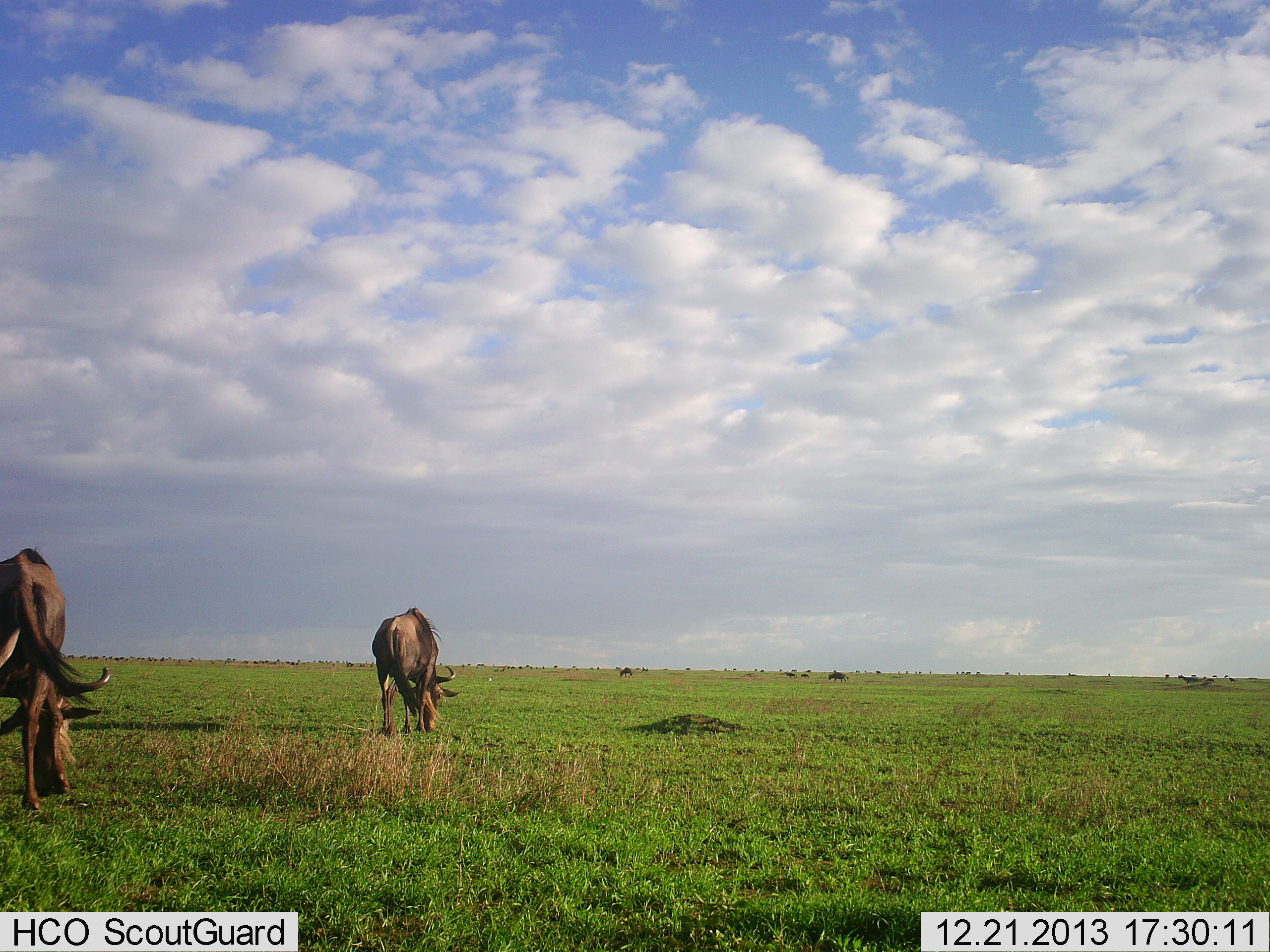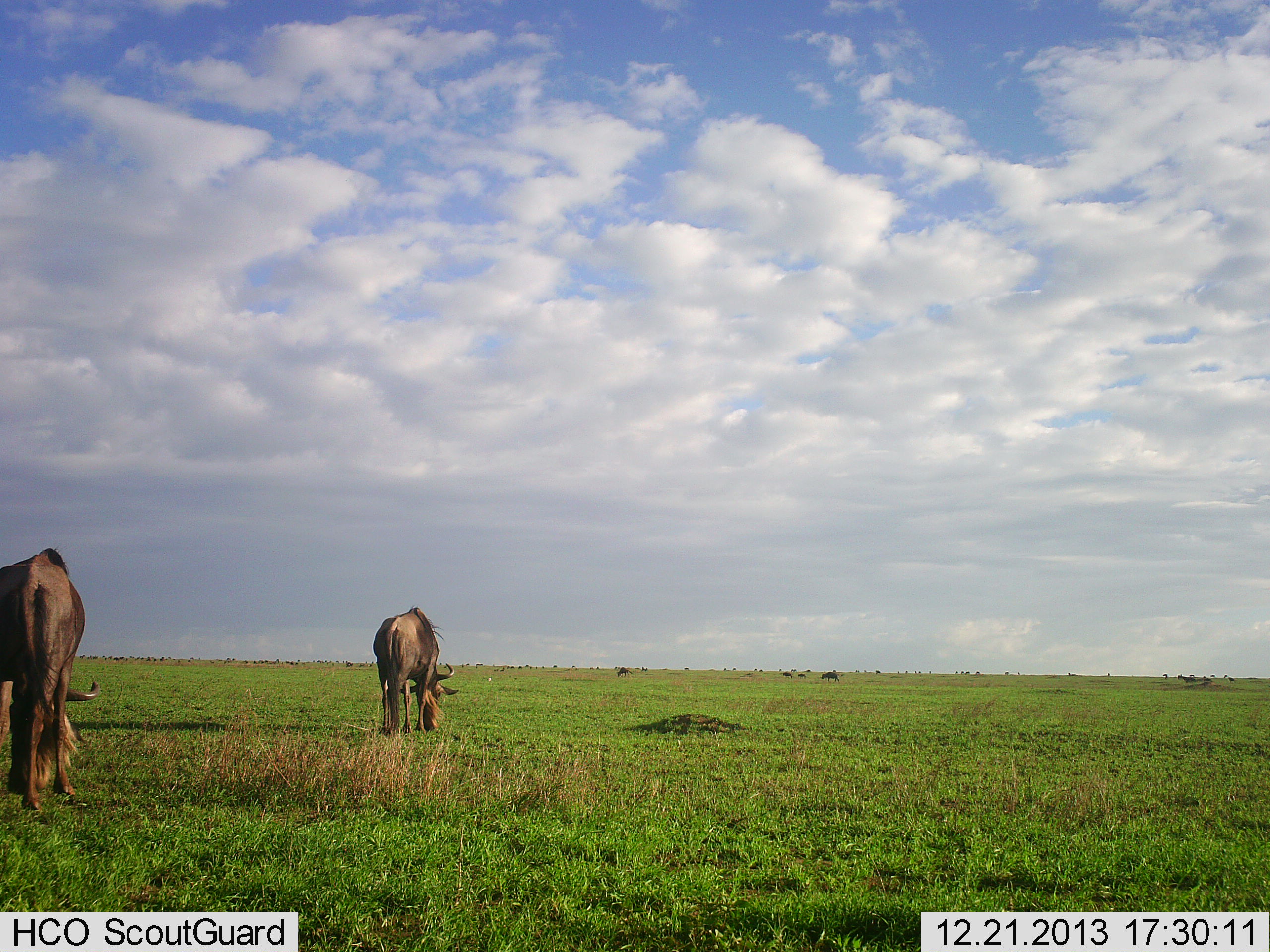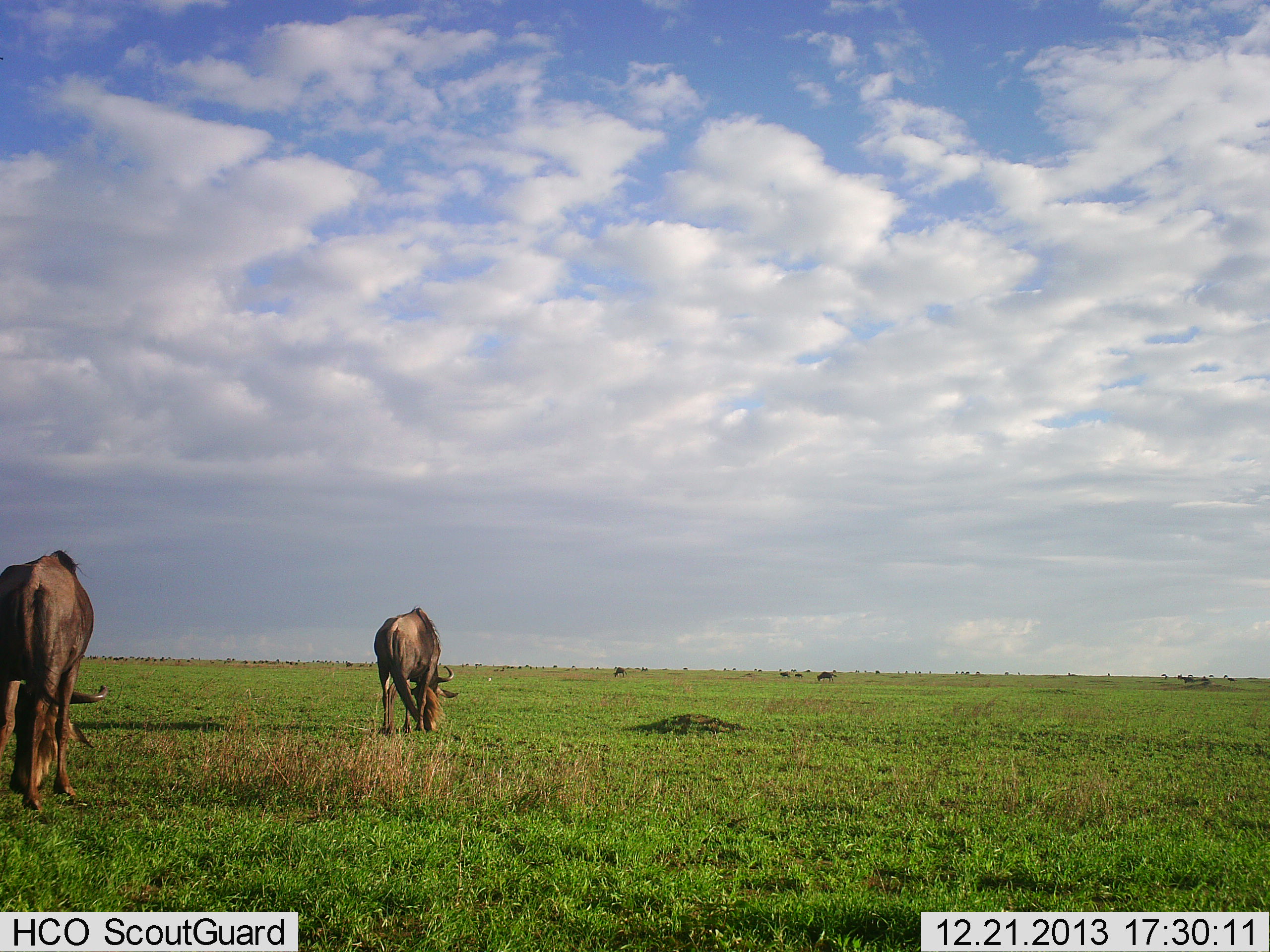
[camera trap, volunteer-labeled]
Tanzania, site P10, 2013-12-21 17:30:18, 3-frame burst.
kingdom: Animalia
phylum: Chordata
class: Mammalia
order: Artiodactyla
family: Bovidae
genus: Connochaetes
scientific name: Connochaetes taurinus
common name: blue wildebeest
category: wildebeest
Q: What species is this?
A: Wildebeest (blue wildebeest) (Connochaetes taurinus).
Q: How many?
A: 2.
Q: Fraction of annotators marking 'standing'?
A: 23%.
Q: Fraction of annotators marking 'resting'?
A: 0%.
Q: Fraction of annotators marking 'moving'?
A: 20%.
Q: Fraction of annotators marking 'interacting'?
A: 0%.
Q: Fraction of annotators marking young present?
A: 0%.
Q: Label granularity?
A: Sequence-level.